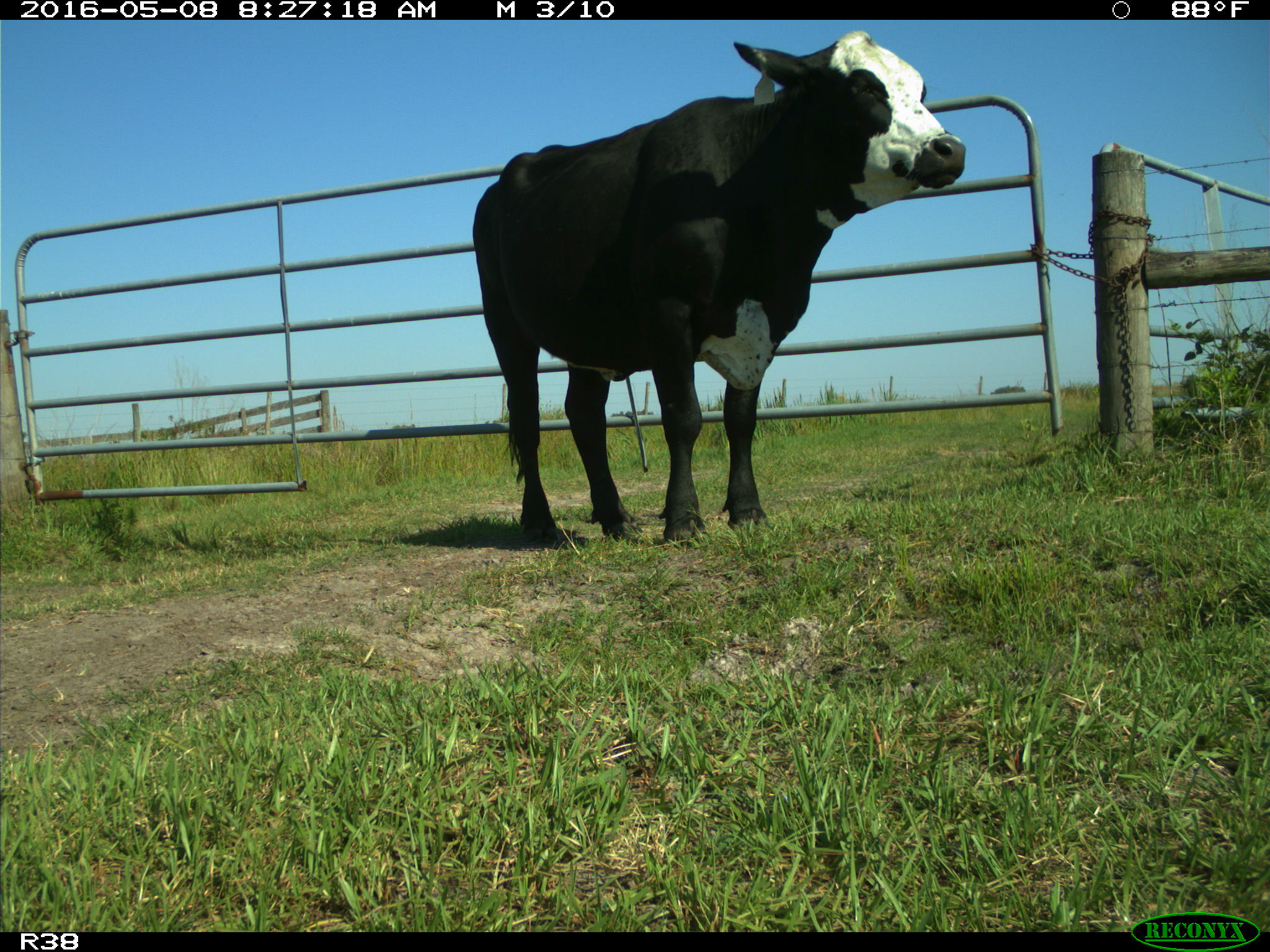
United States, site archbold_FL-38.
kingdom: Animalia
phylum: Chordata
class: Mammalia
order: Artiodactyla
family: Bovidae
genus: Bos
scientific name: Bos taurus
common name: domestic cow